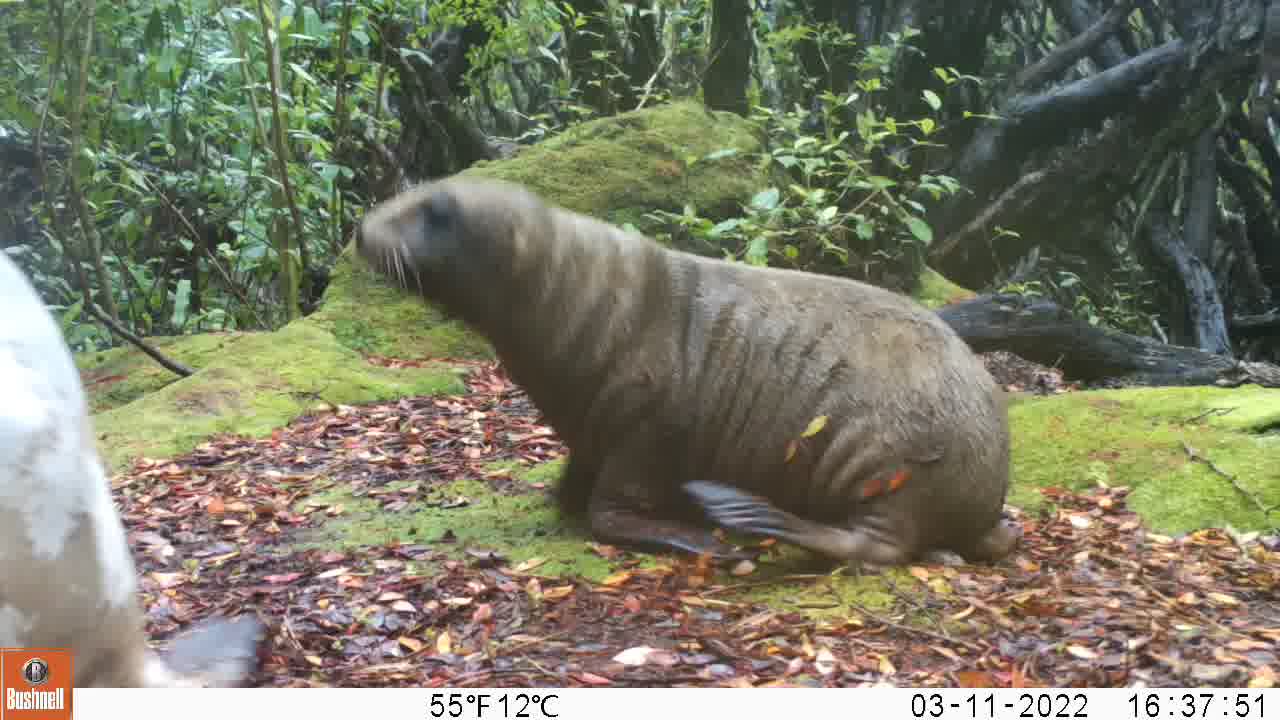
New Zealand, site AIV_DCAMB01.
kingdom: Animalia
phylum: Chordata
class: Mammalia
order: Carnivora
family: Otariidae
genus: Phocarctos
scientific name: Phocarctos hookeri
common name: new zealand sea lion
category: sealion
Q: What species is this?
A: Sealion (new zealand sea lion) (Phocarctos hookeri).